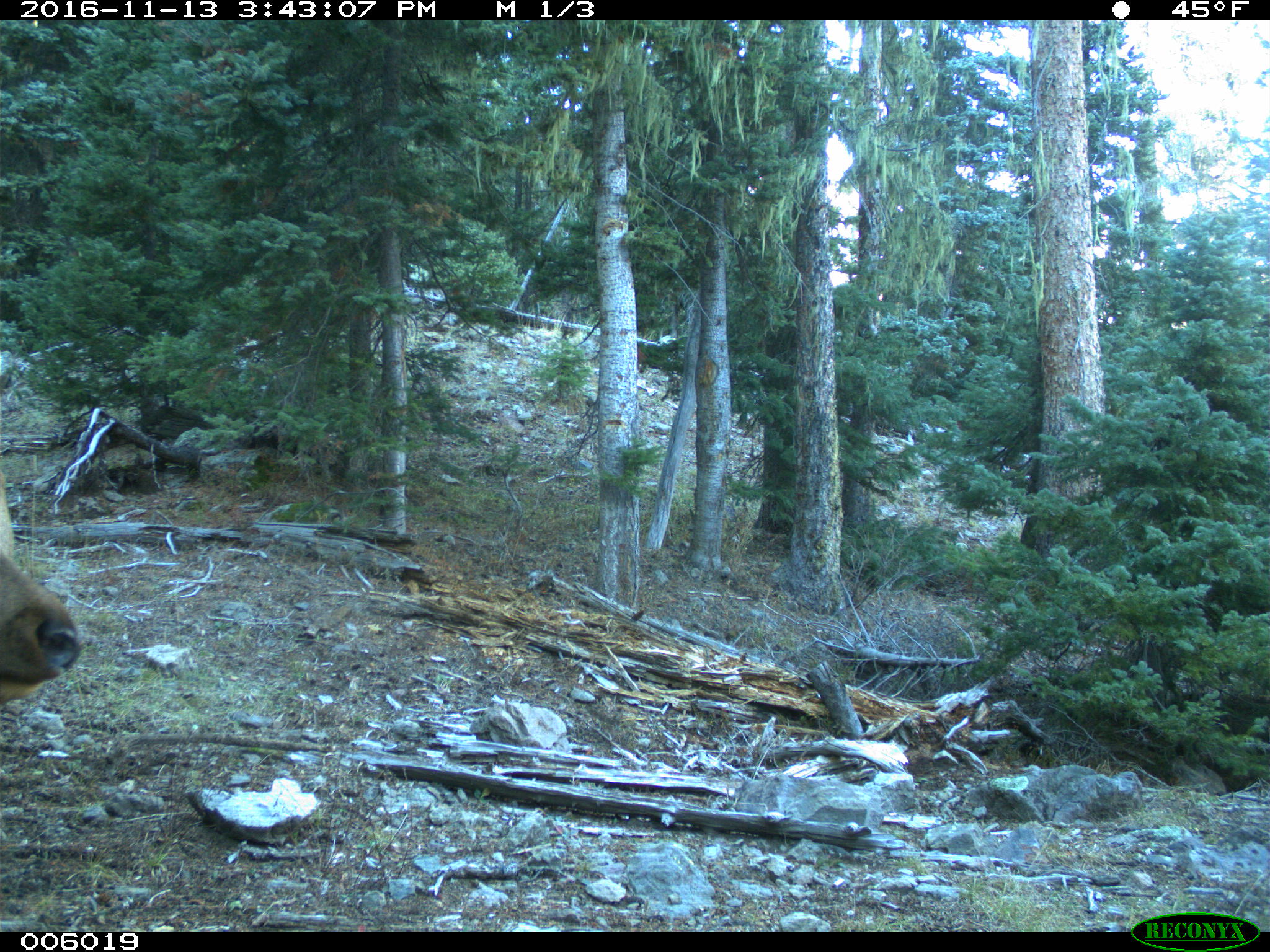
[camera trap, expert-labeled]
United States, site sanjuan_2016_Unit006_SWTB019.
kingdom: Animalia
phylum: Chordata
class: Mammalia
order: Artiodactyla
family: Cervidae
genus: Cervus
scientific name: Cervus elaphus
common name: red deer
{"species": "Cervus elaphus (red deer)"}